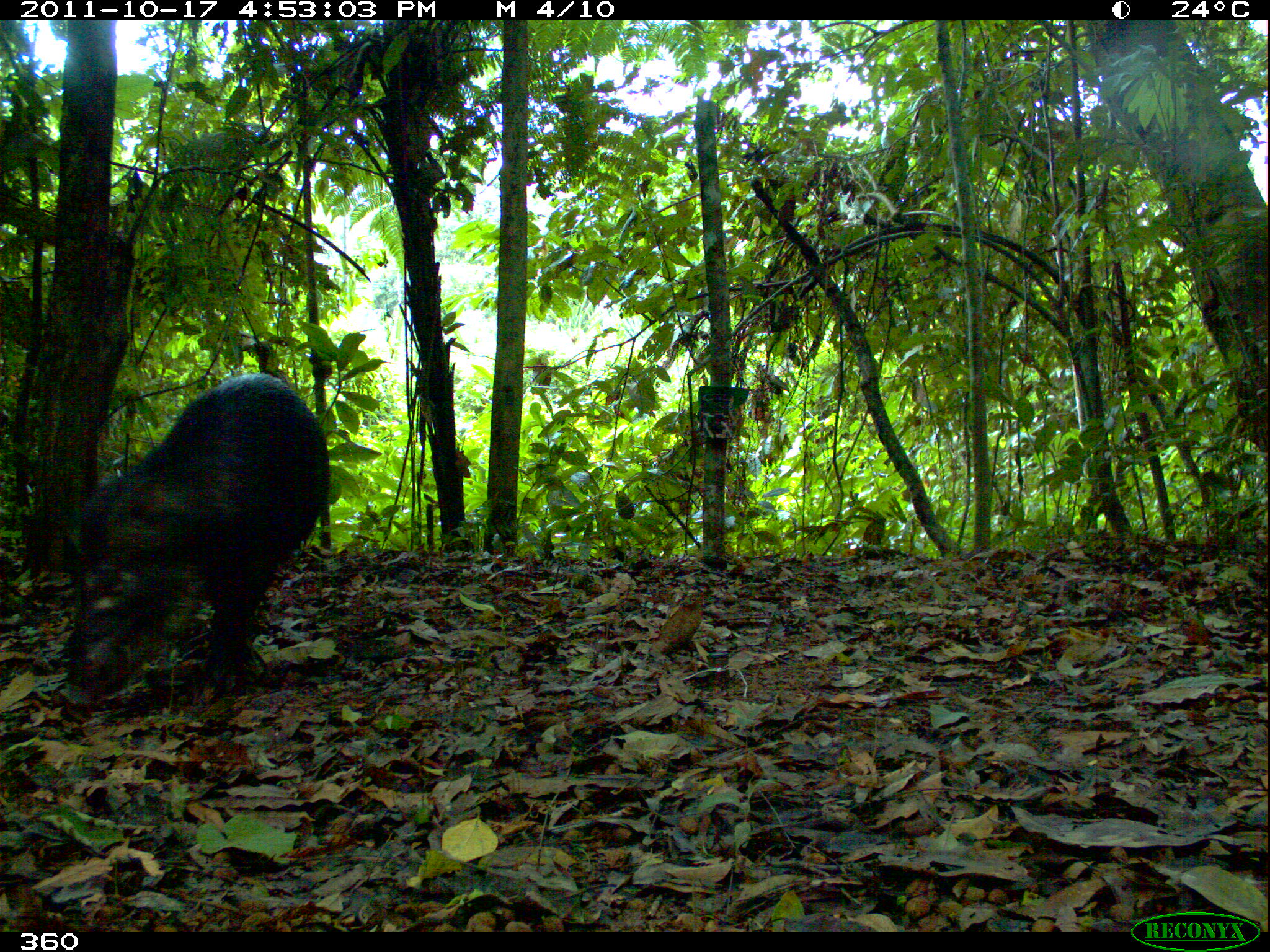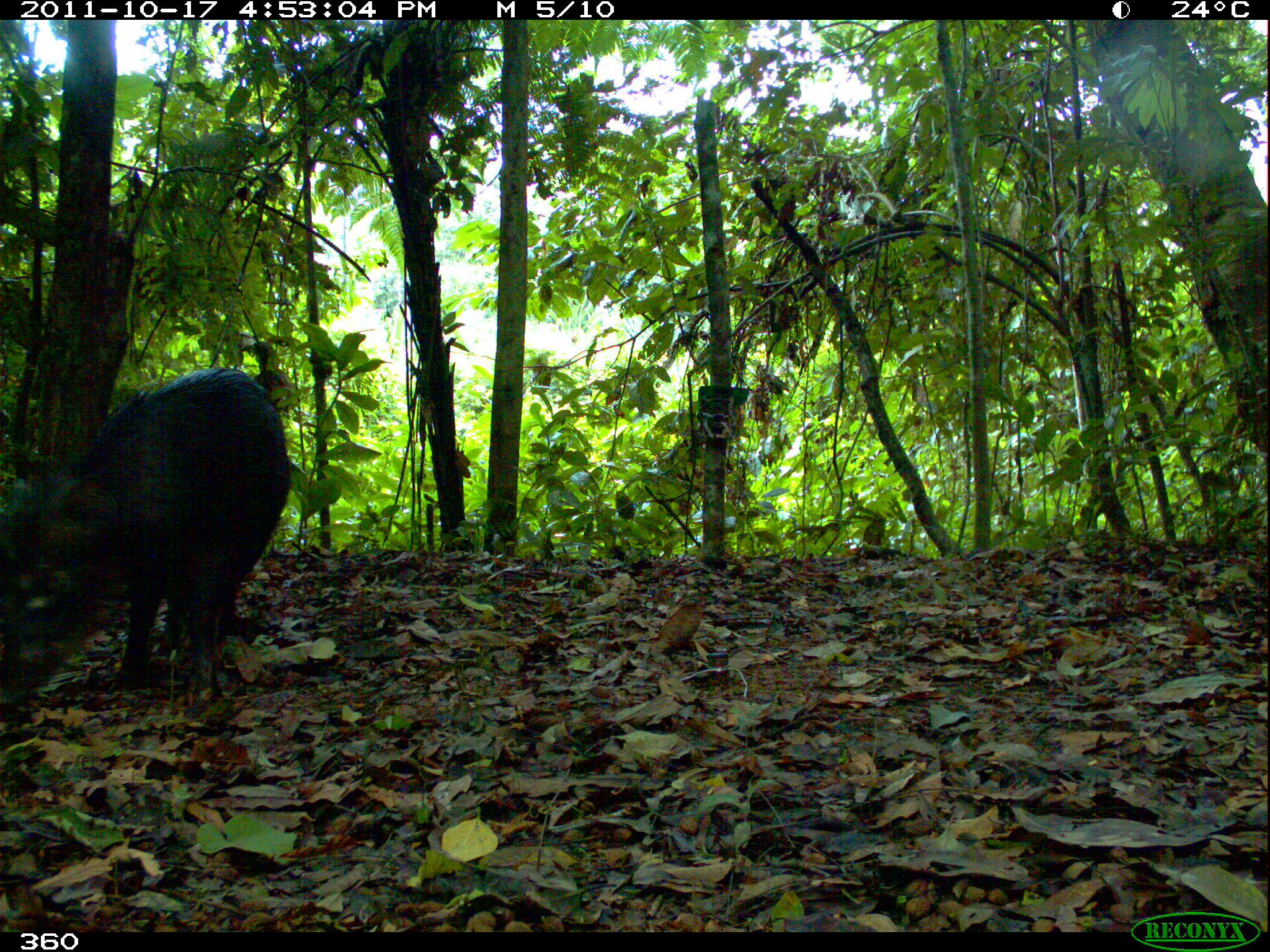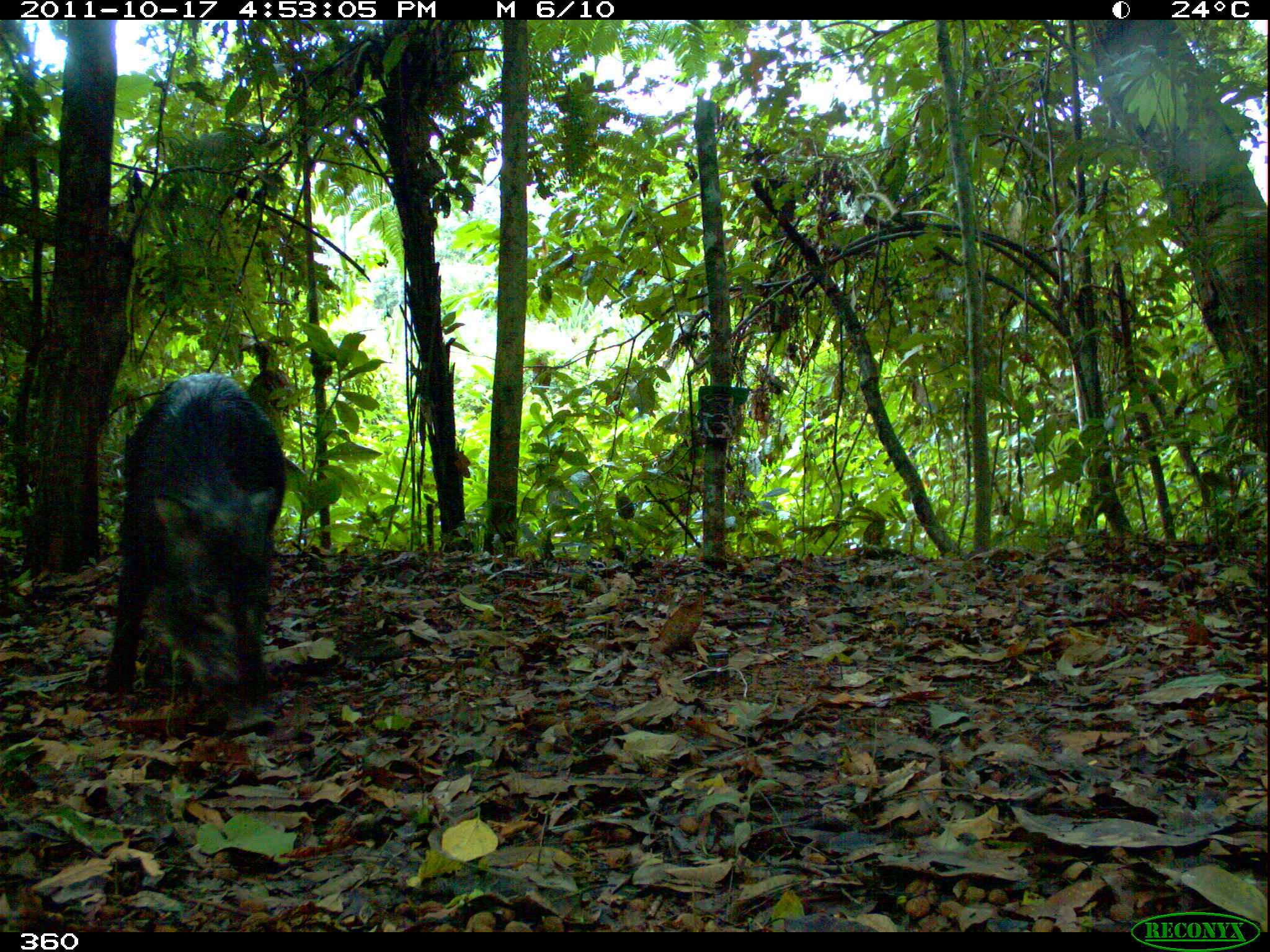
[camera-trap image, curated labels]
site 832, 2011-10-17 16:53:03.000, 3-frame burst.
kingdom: Animalia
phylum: Chordata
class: Mammalia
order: Artiodactyla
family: Tayassuidae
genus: Tayassu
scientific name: Tayassu pecari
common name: white-lipped peccary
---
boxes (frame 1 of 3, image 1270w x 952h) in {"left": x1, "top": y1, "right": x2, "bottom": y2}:
tayassu pecari: {"left": 55, "top": 370, "right": 331, "bottom": 721}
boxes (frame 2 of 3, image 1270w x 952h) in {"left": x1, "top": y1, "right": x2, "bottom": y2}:
tayassu pecari: {"left": 1, "top": 363, "right": 290, "bottom": 707}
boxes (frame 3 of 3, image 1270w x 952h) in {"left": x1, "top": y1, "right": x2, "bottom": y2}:
tayassu pecari: {"left": 95, "top": 371, "right": 287, "bottom": 734}